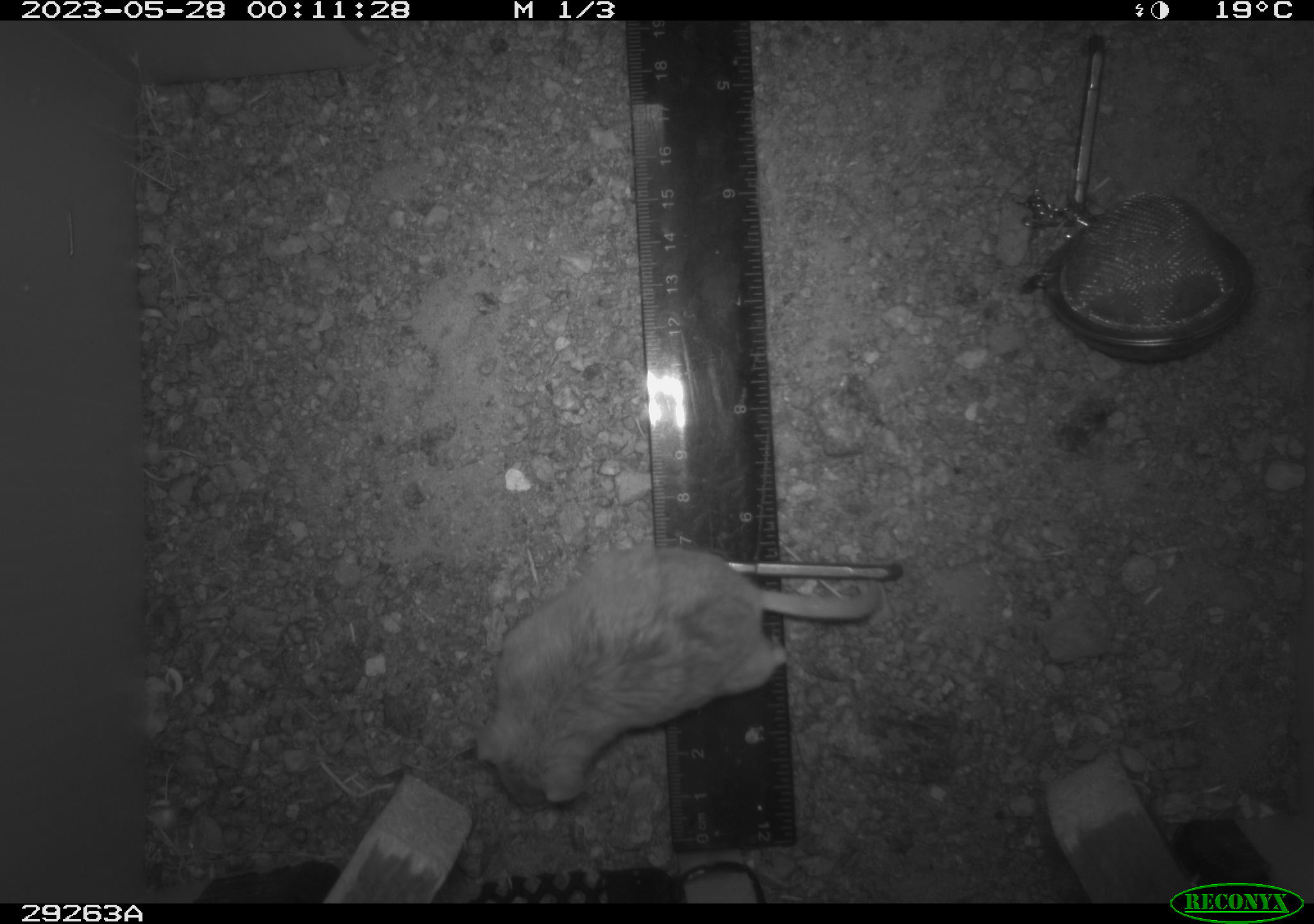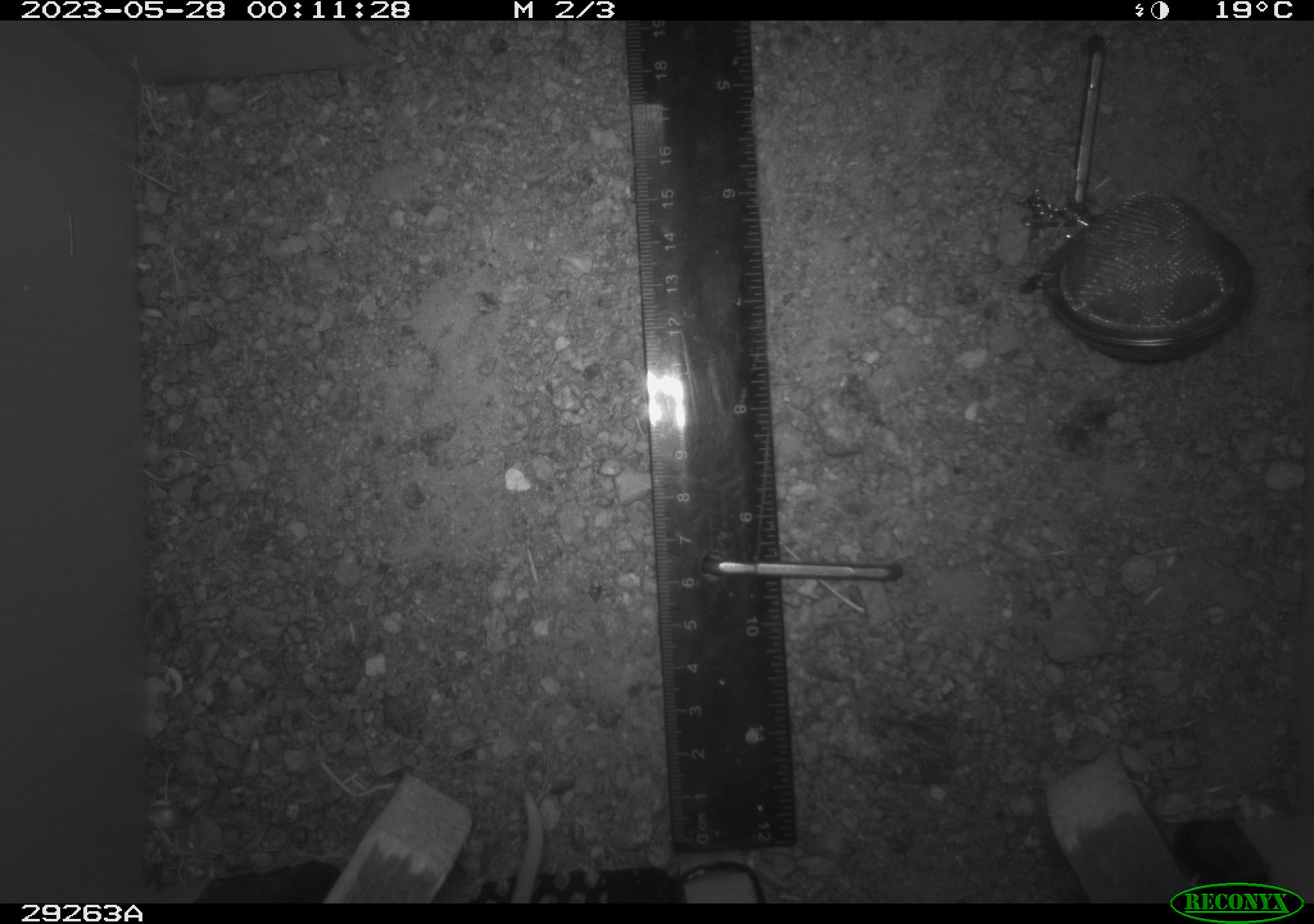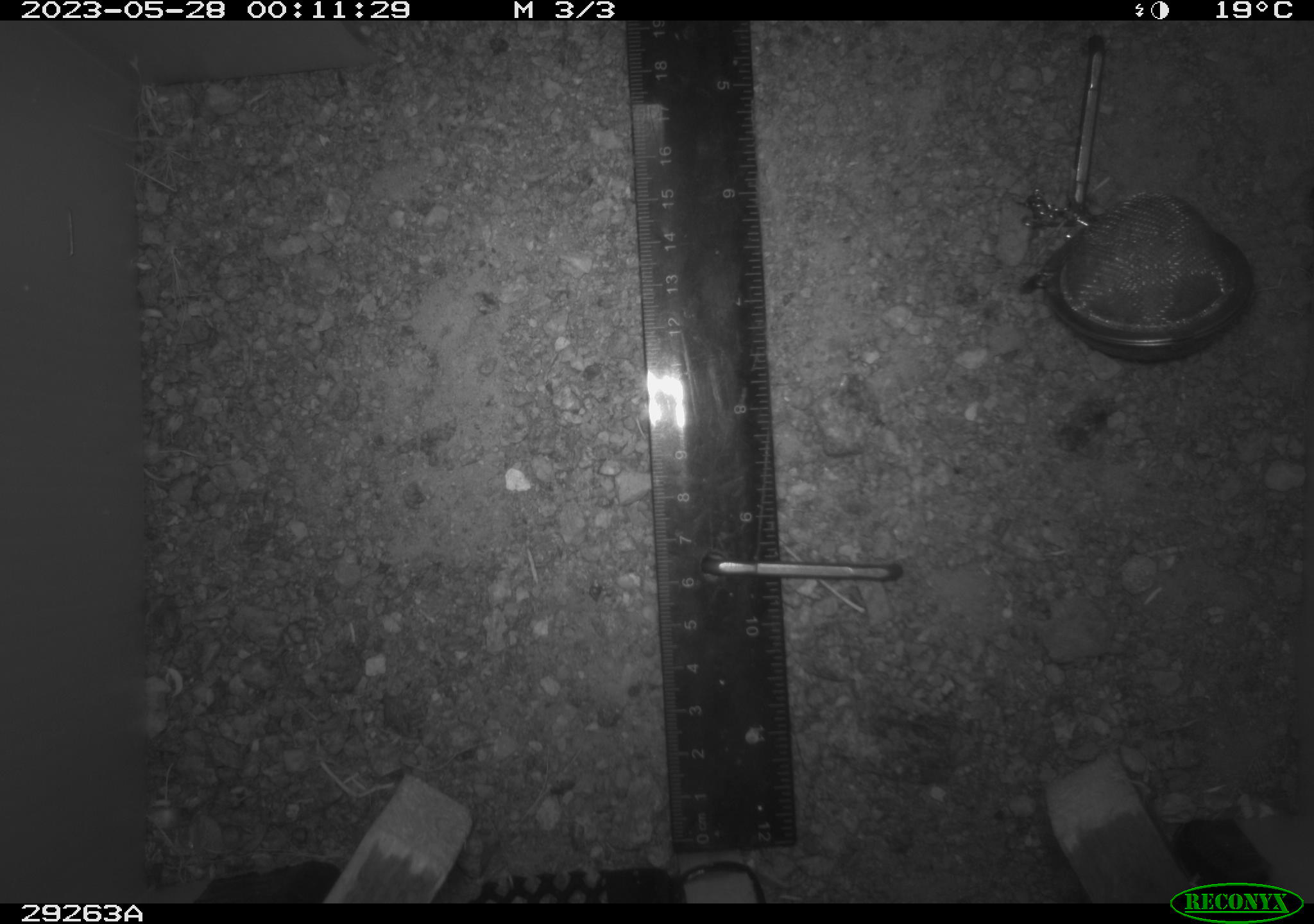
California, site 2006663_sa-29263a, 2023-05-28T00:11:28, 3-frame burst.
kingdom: Animalia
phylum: Chordata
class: Mammalia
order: Rodentia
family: Cricetidae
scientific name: Arvicolinae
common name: voles, lemmings, and muskrats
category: arvicolinae subfamily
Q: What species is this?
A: Arvicolinae subfamily (voles, lemmings, and muskrats) (Arvicolinae).